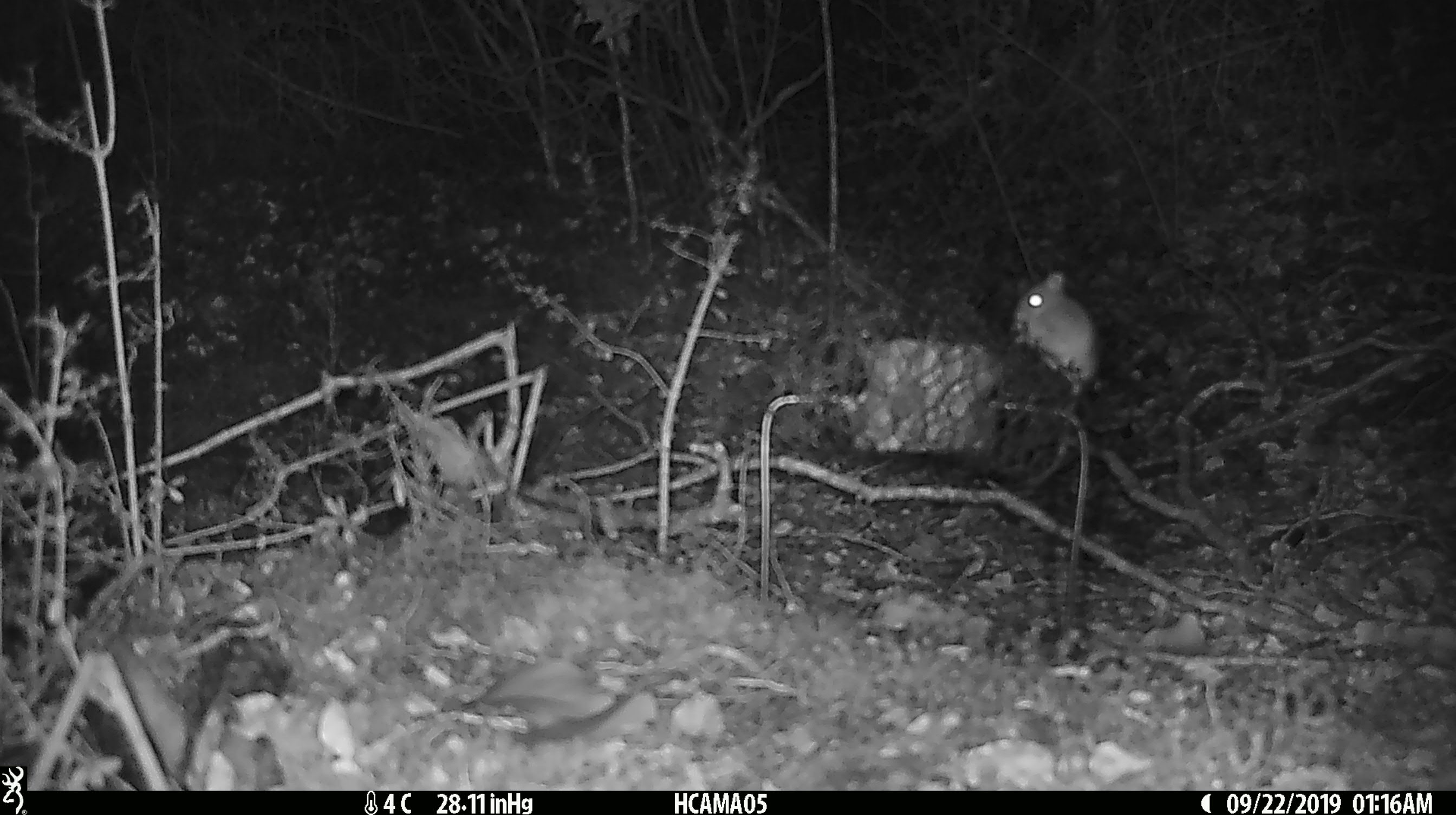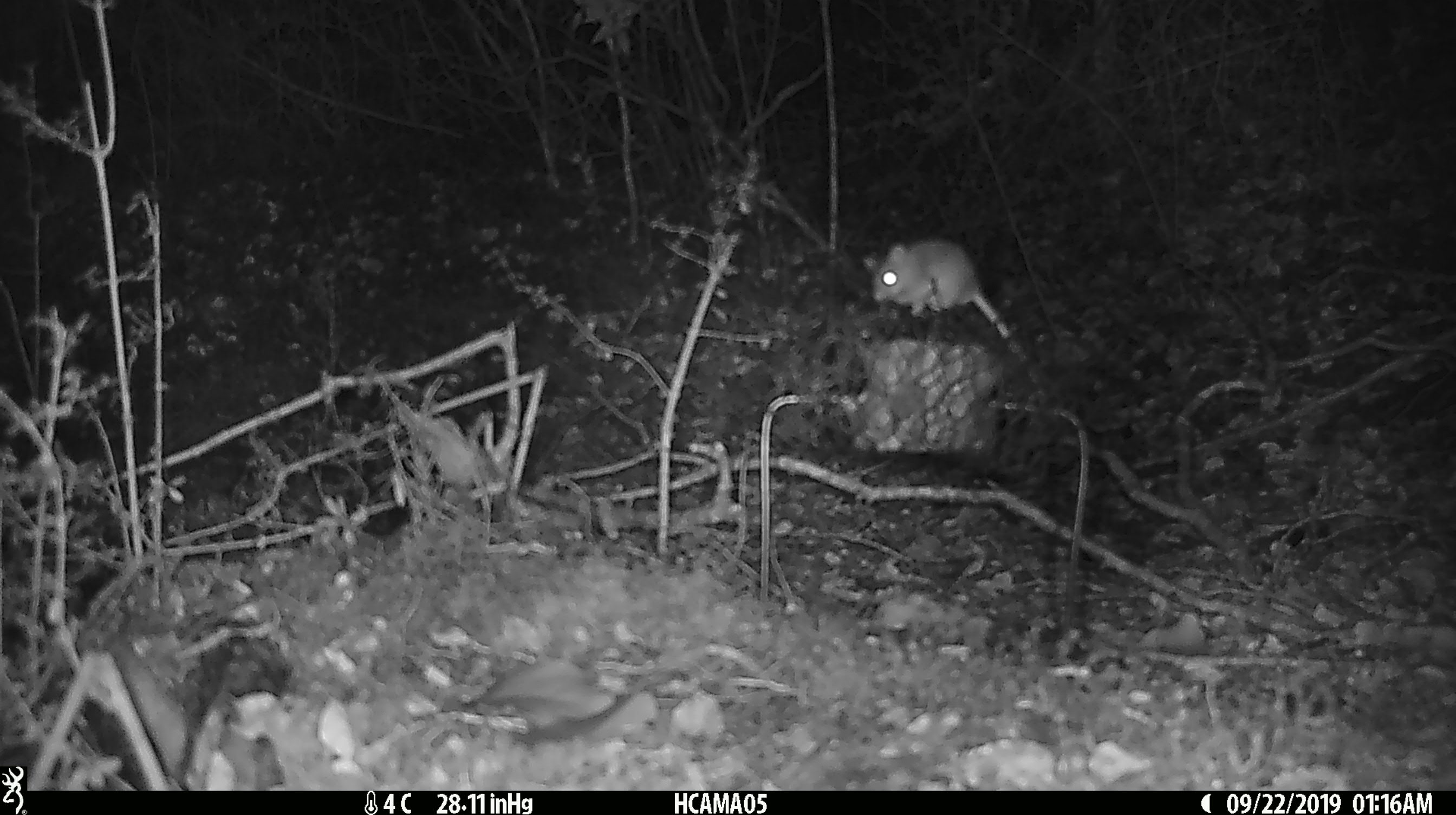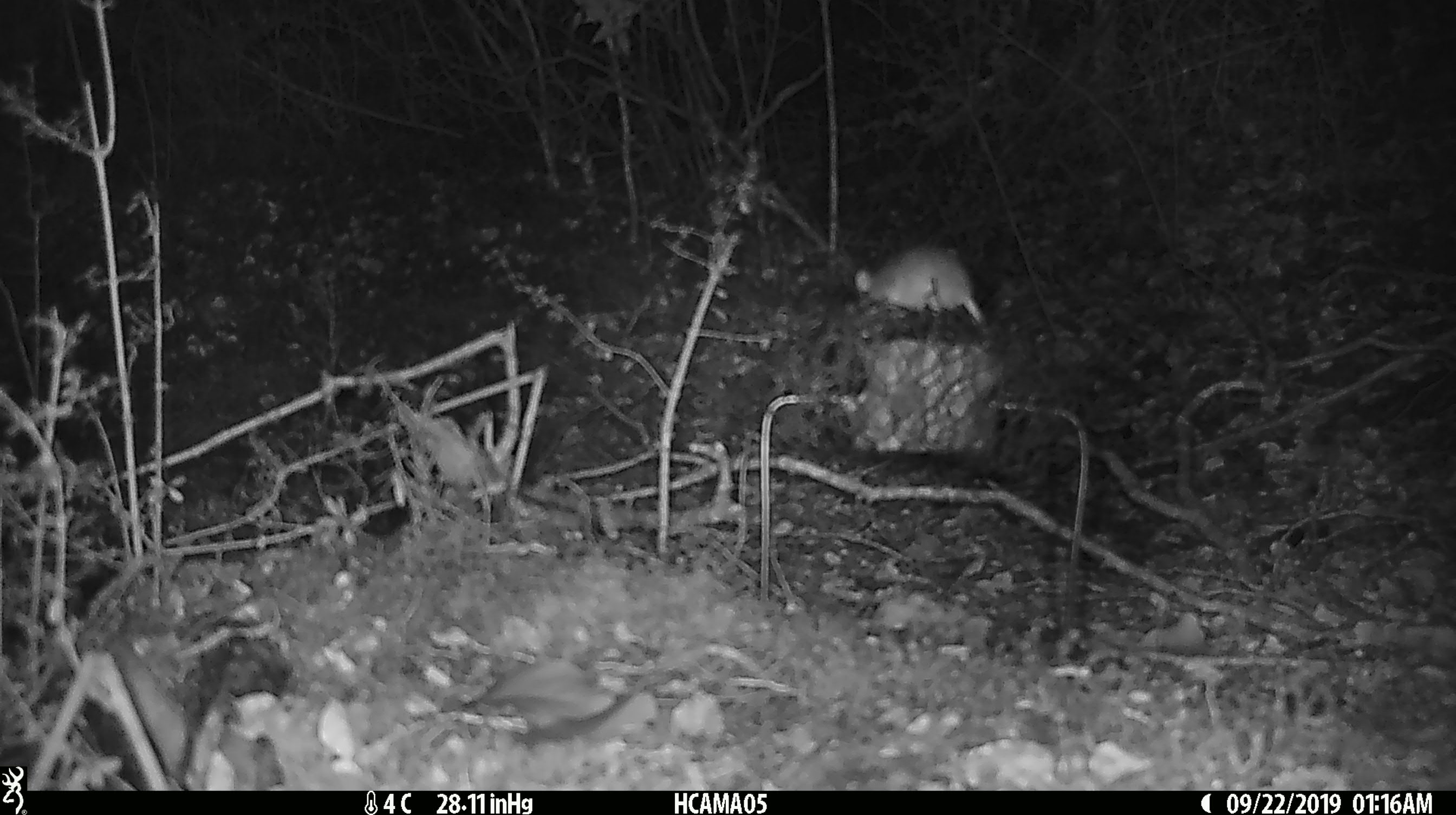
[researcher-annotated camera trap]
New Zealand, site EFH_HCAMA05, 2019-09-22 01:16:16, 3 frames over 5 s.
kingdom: Animalia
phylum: Chordata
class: Mammalia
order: Rodentia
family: Muridae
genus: Mus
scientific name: Mus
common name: mouse